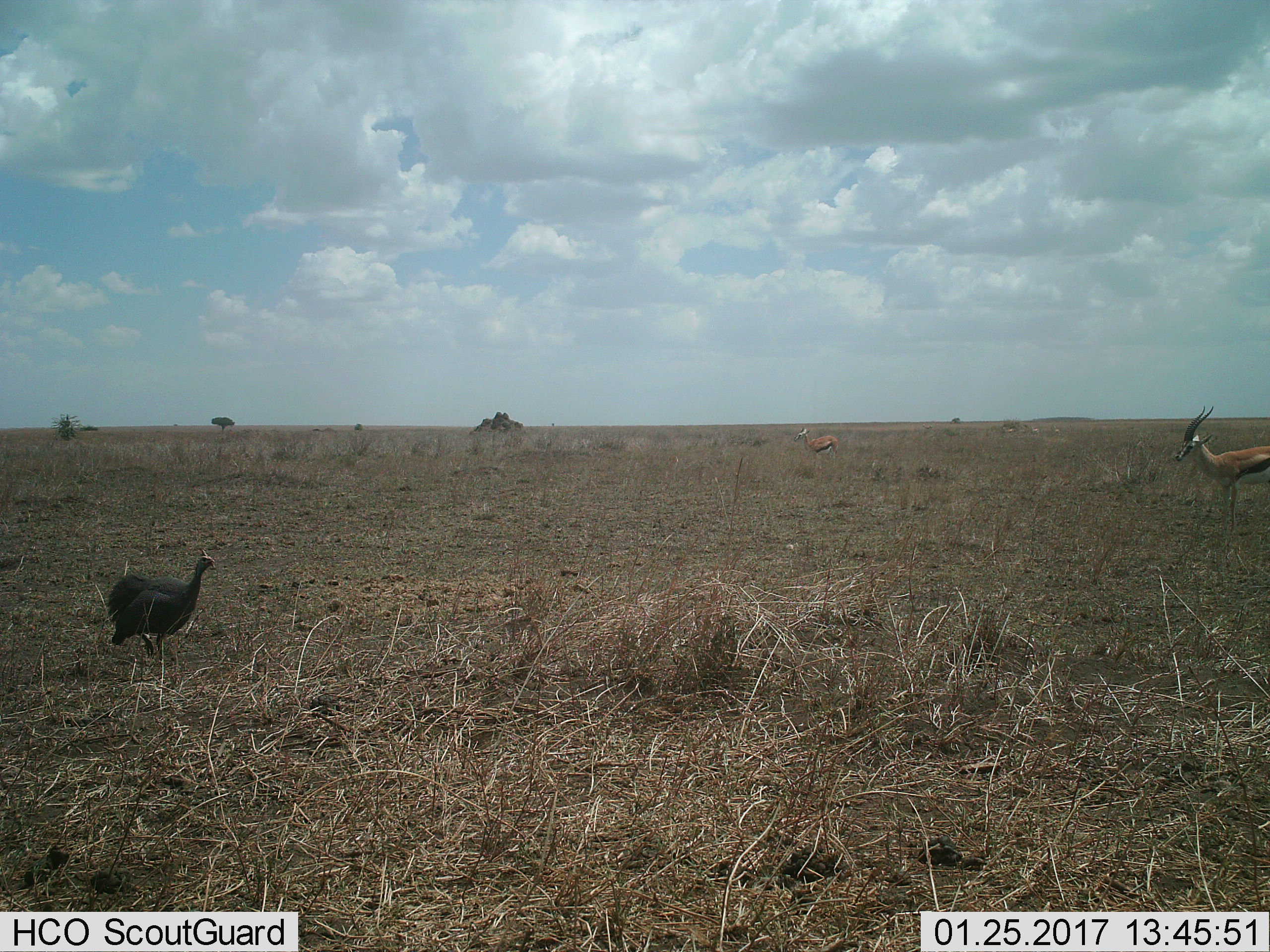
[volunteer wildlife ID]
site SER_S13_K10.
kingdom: Animalia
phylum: Chordata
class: Mammalia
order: Artiodactyla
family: Bovidae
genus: Eudorcas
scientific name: Eudorcas thomsonii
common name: thomson's gazelle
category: gazellethomsons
Gazellethomsons (thomson's gazelle) (Eudorcas thomsonii), count 2. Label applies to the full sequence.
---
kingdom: Animalia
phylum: Chordata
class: Aves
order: Galliformes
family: Numididae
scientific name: Numididae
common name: guineafowl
Guineafowl (Numididae), count 1. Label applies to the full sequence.